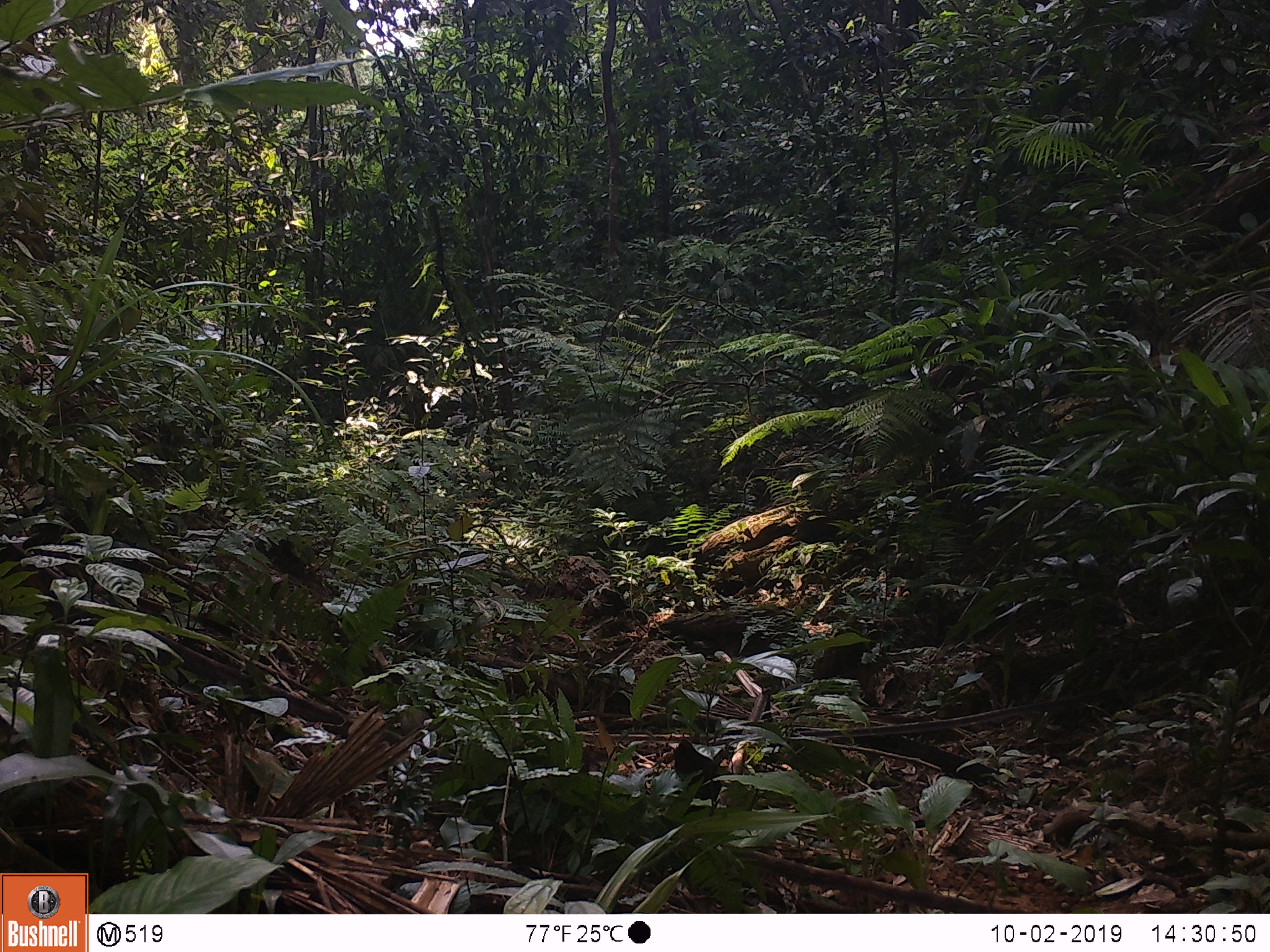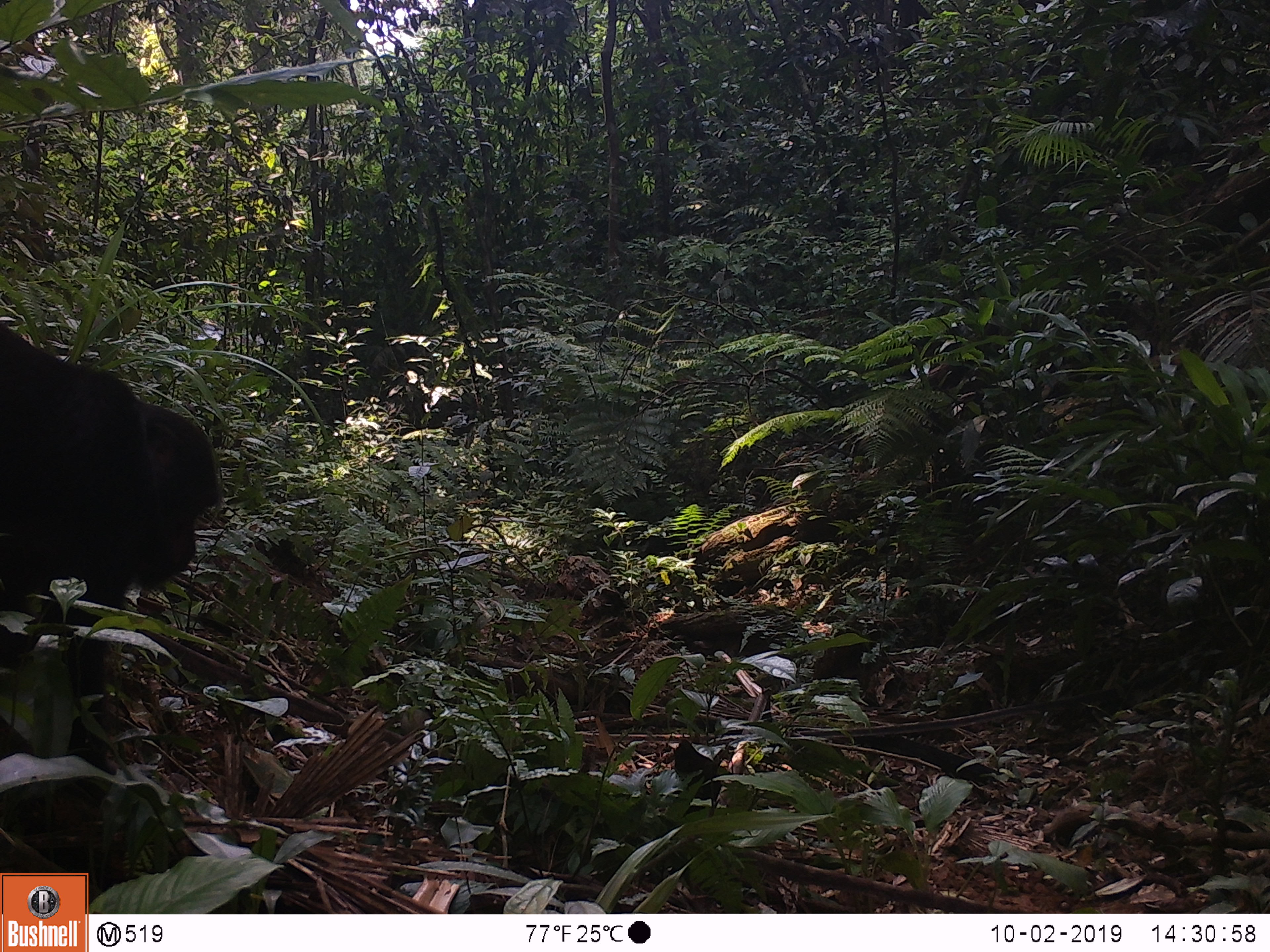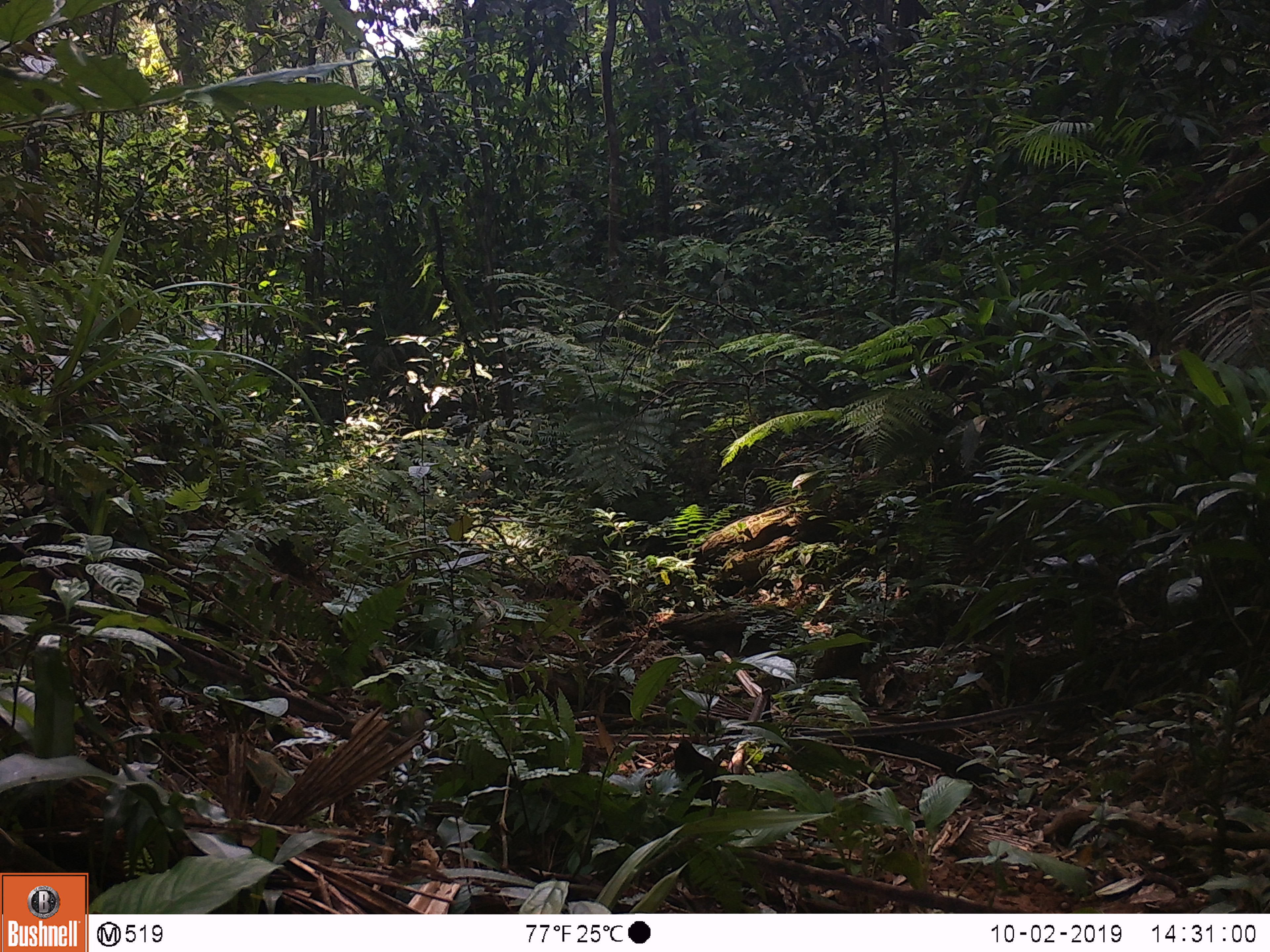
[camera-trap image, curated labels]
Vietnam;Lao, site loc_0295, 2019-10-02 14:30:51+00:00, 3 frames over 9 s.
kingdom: Animalia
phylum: Chordata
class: Mammalia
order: Primates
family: Cercopithecidae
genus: Macaca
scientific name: Macaca arctoides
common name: stump-tailed macaque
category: stump tailed macaque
Stump tailed macaque (stump-tailed macaque) (Macaca arctoides). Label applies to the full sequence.